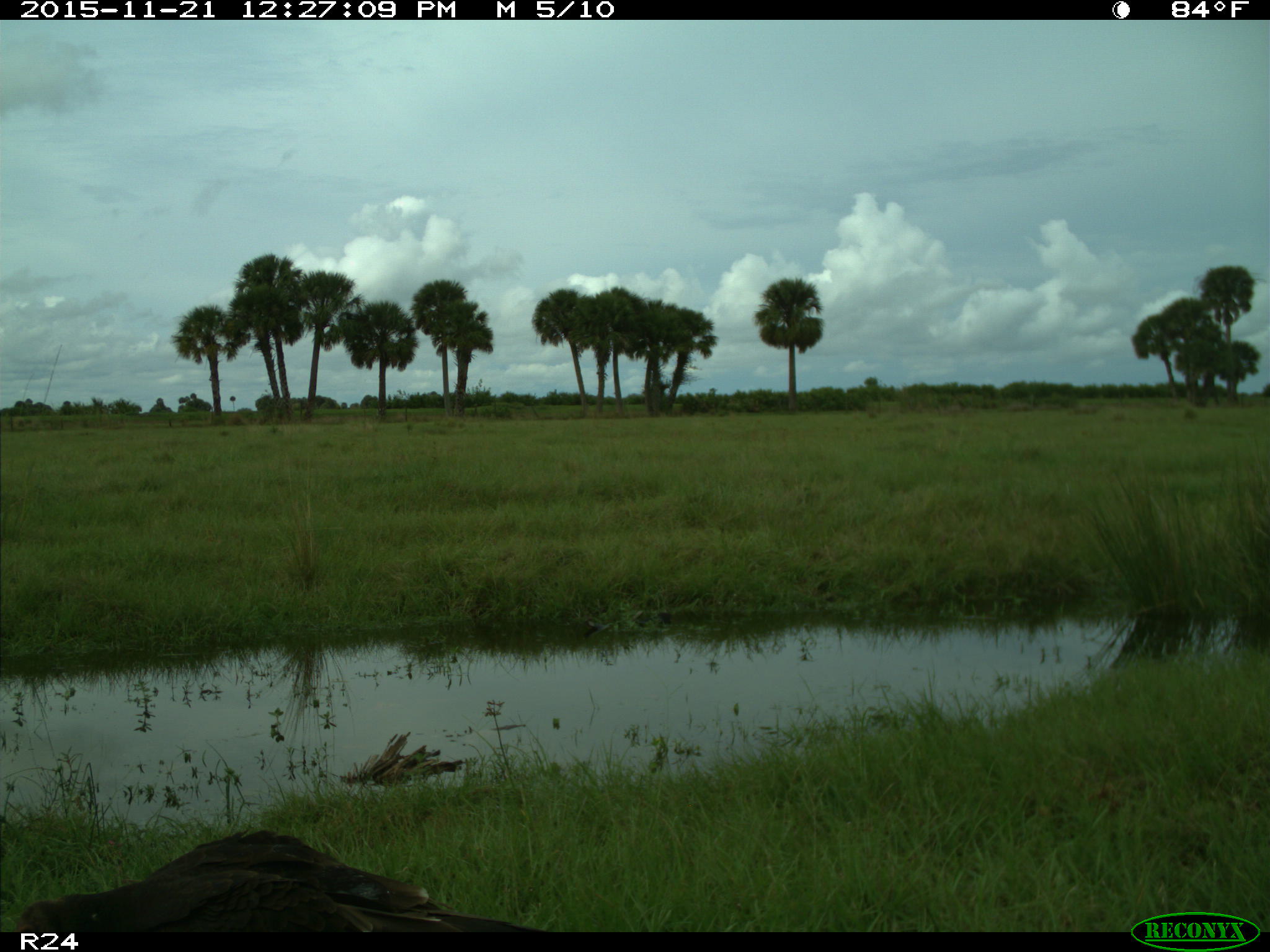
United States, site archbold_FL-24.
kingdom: Animalia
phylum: Chordata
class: Aves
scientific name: Aves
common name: birds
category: unidentified bird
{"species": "unidentified bird (birds) (Aves)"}